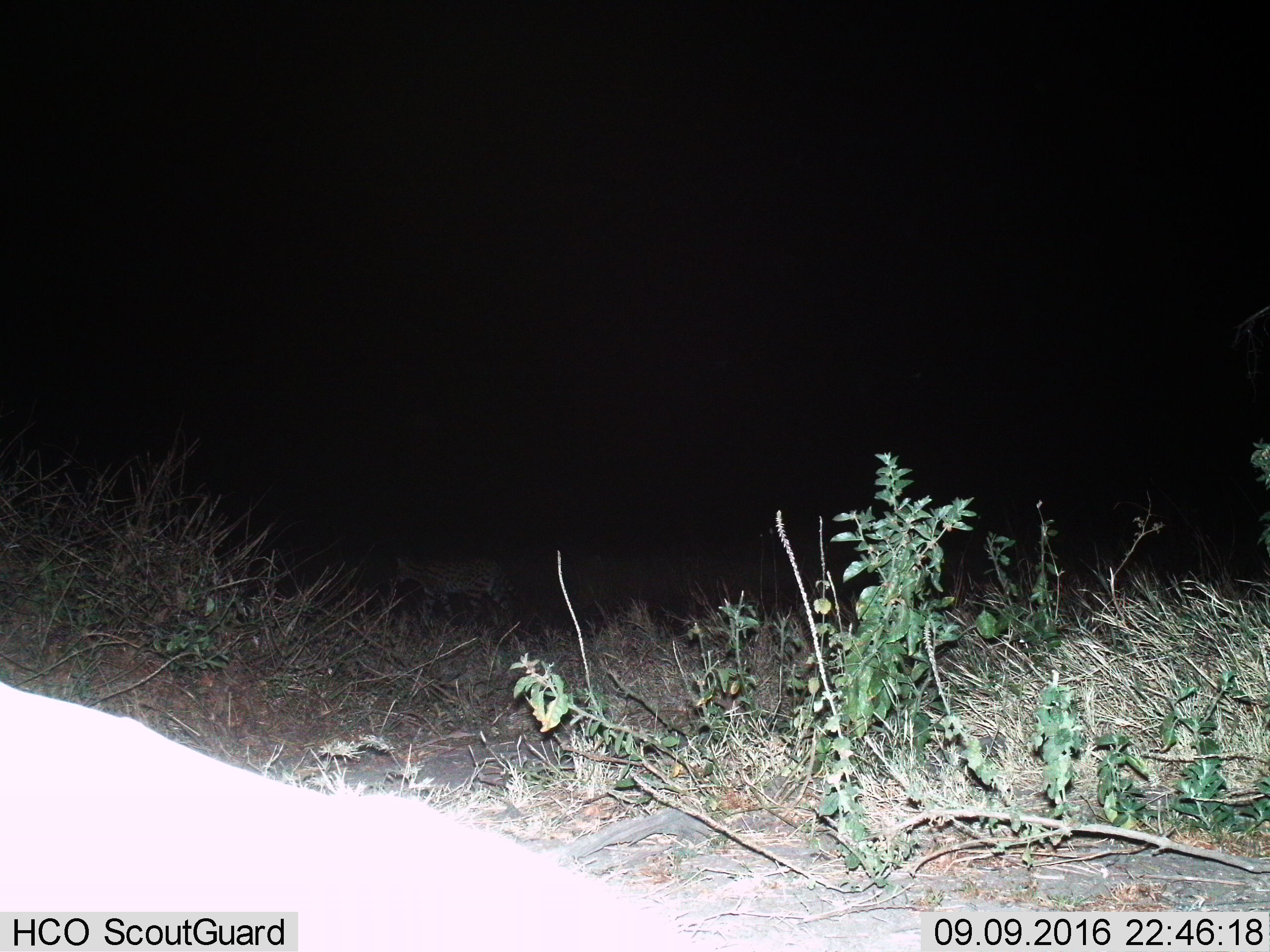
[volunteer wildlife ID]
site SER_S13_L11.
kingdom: Animalia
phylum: Chordata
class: Mammalia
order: Carnivora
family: Felidae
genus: Leptailurus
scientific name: Leptailurus serval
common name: serval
Serval (Leptailurus serval), count 1. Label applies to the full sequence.